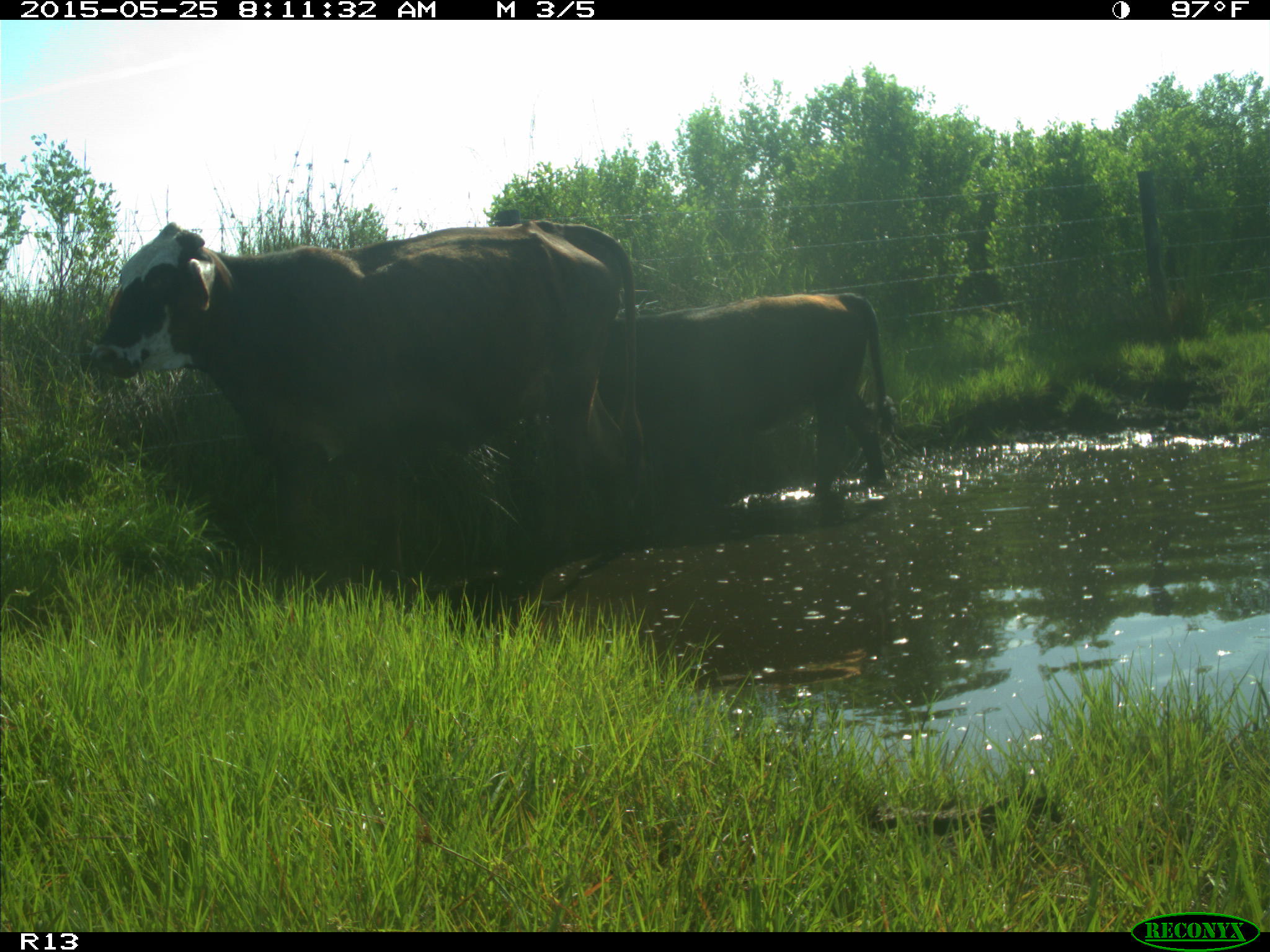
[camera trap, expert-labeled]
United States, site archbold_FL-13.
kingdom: Animalia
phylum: Chordata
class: Mammalia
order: Artiodactyla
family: Bovidae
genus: Bos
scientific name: Bos taurus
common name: domestic cow